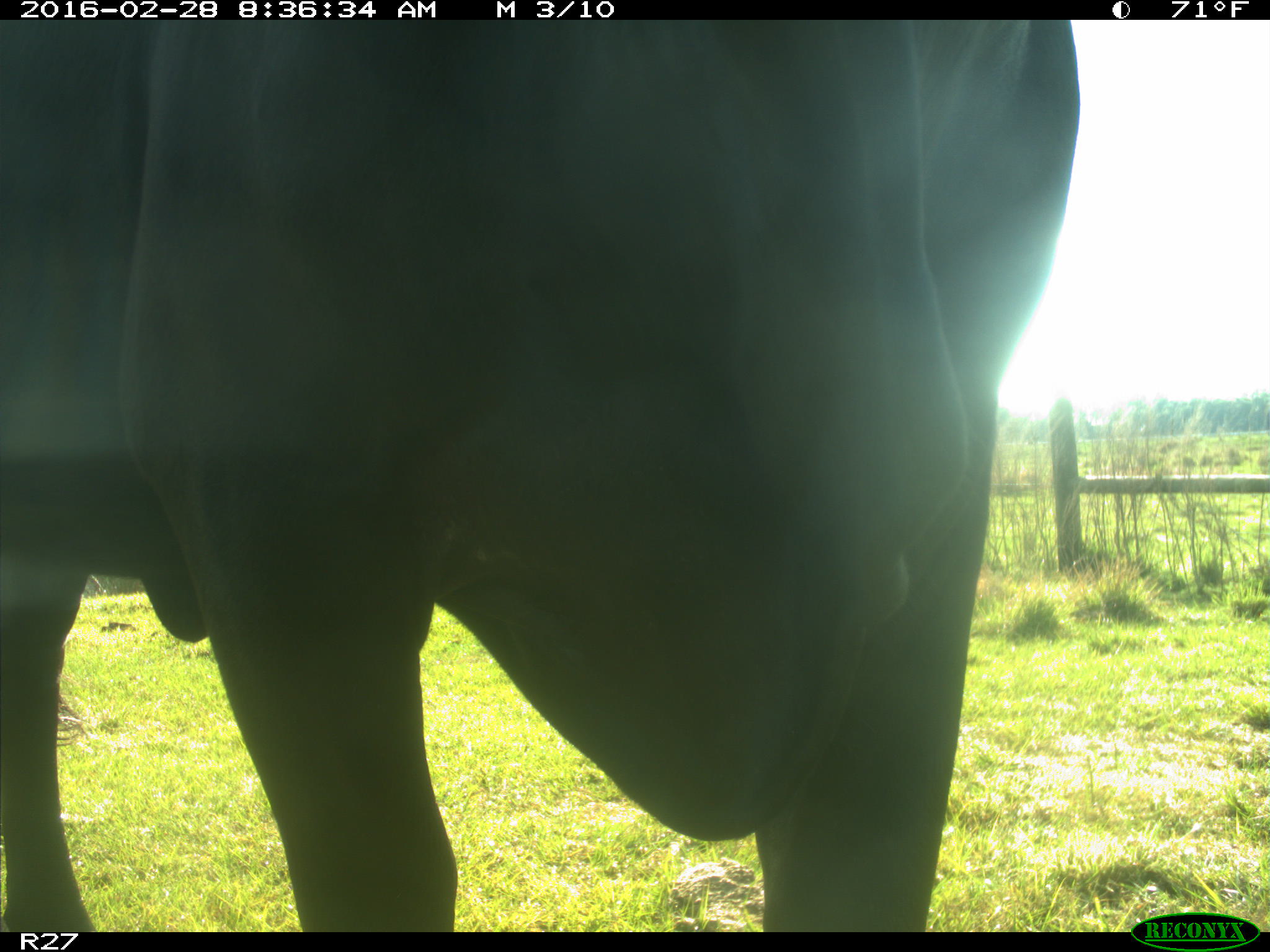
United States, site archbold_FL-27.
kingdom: Animalia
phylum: Chordata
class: Mammalia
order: Artiodactyla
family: Bovidae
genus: Bos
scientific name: Bos taurus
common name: domestic cow